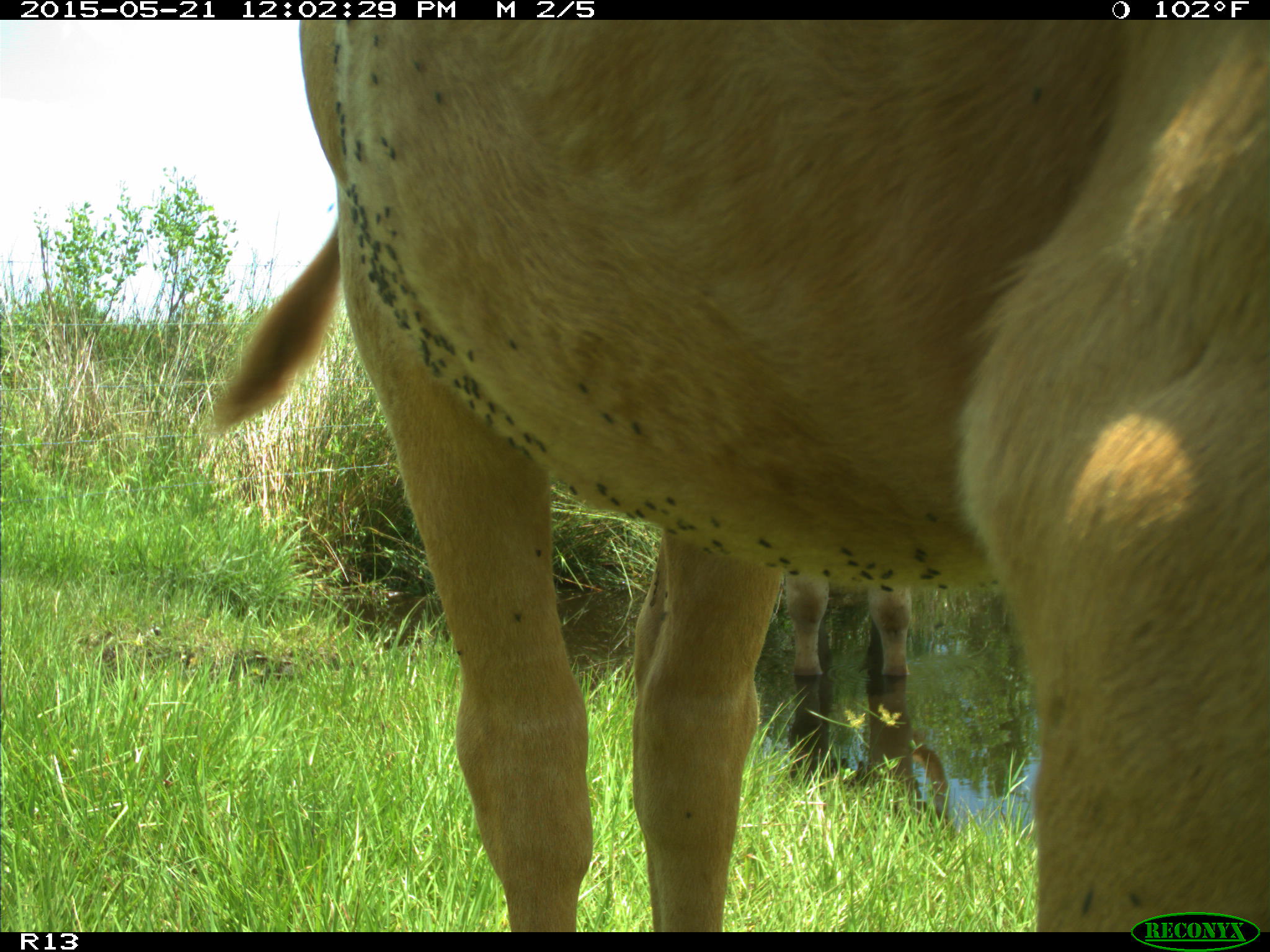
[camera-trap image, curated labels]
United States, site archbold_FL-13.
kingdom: Animalia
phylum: Chordata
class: Mammalia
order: Artiodactyla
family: Bovidae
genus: Bos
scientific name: Bos taurus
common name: domestic cow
Bos taurus (domestic cow).